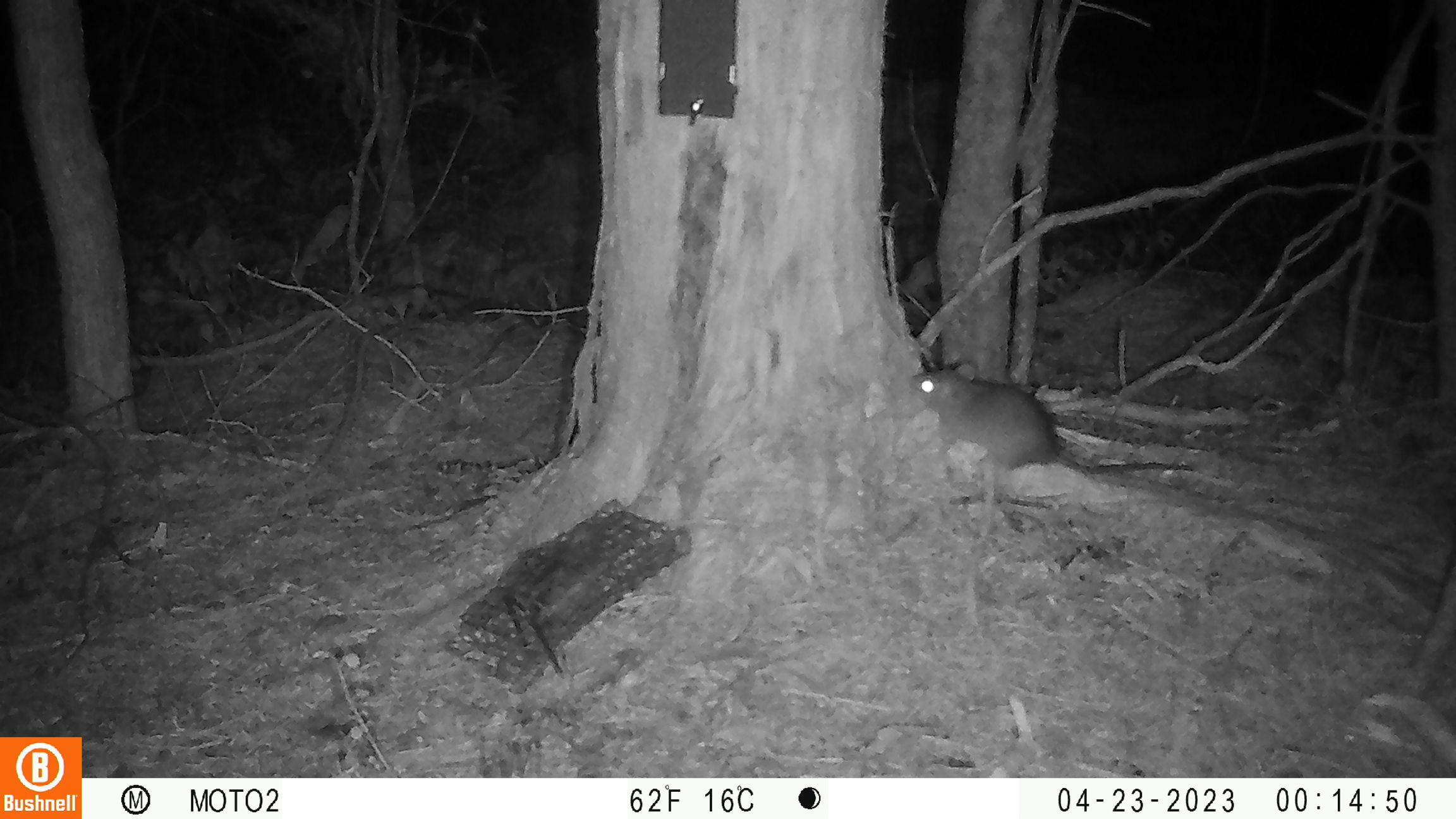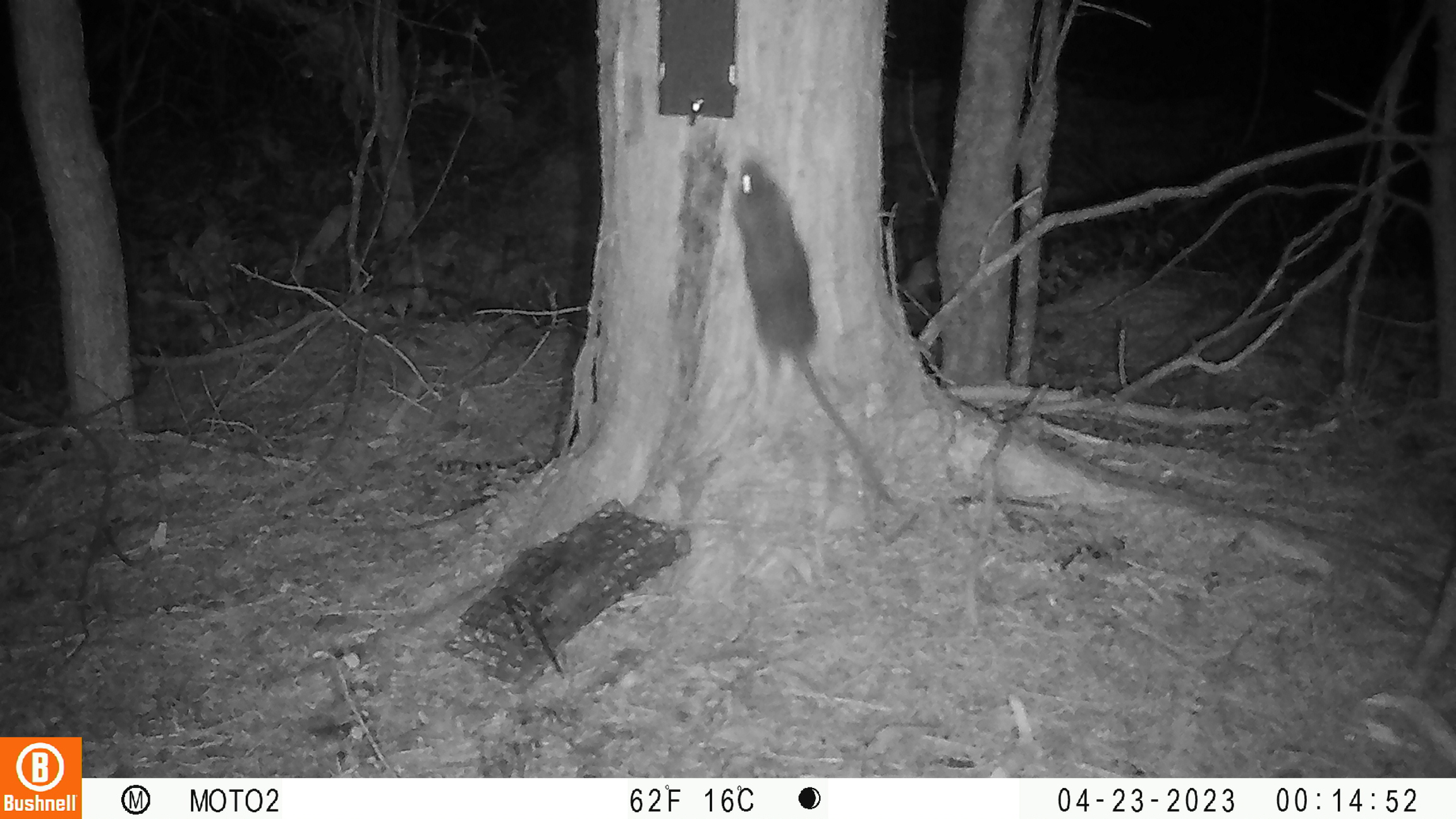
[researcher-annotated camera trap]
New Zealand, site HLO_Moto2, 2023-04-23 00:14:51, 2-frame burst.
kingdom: Animalia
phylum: Chordata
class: Mammalia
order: Rodentia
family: Muridae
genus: Rattus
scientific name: Rattus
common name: rat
Rat (Rattus).